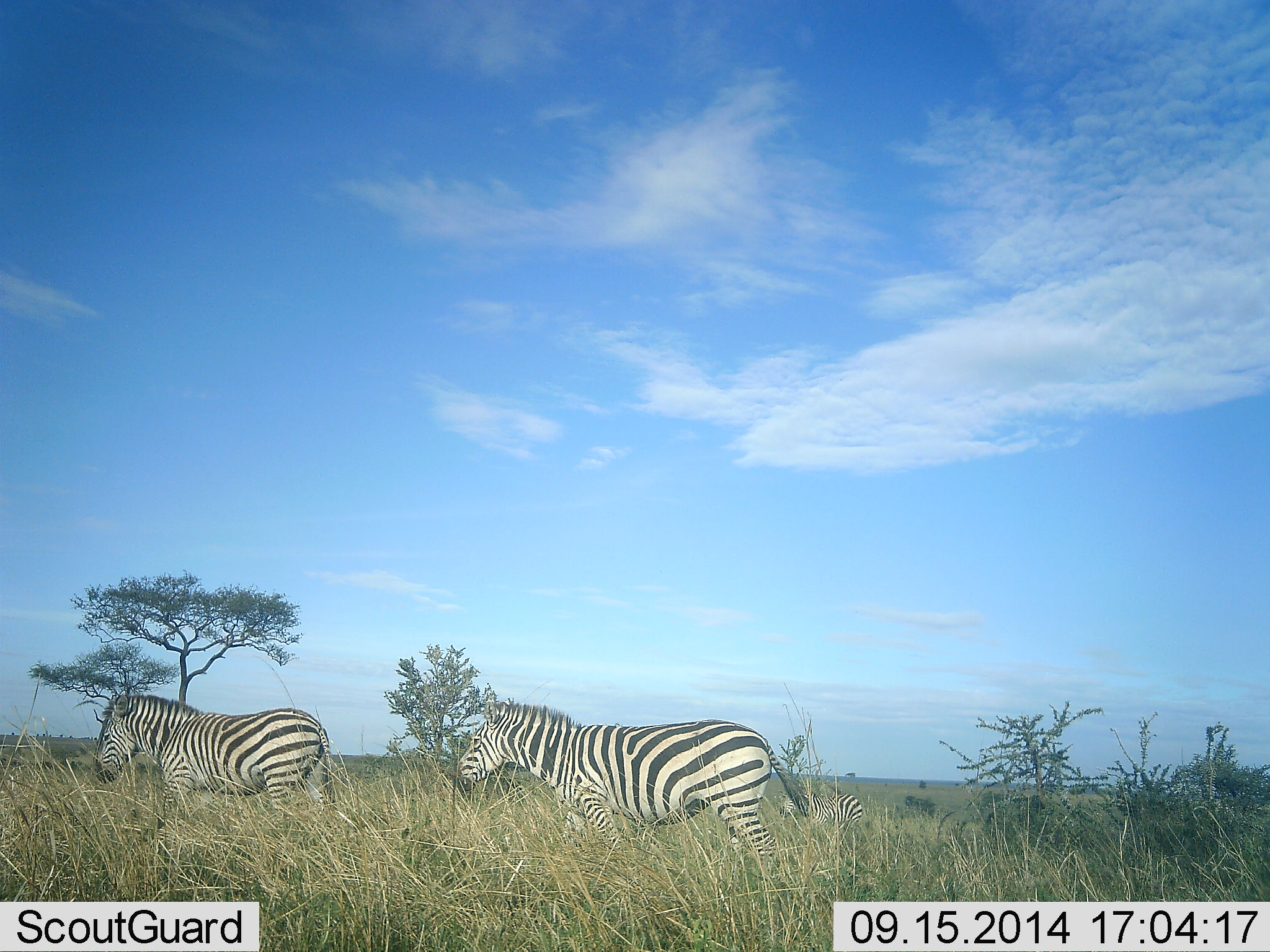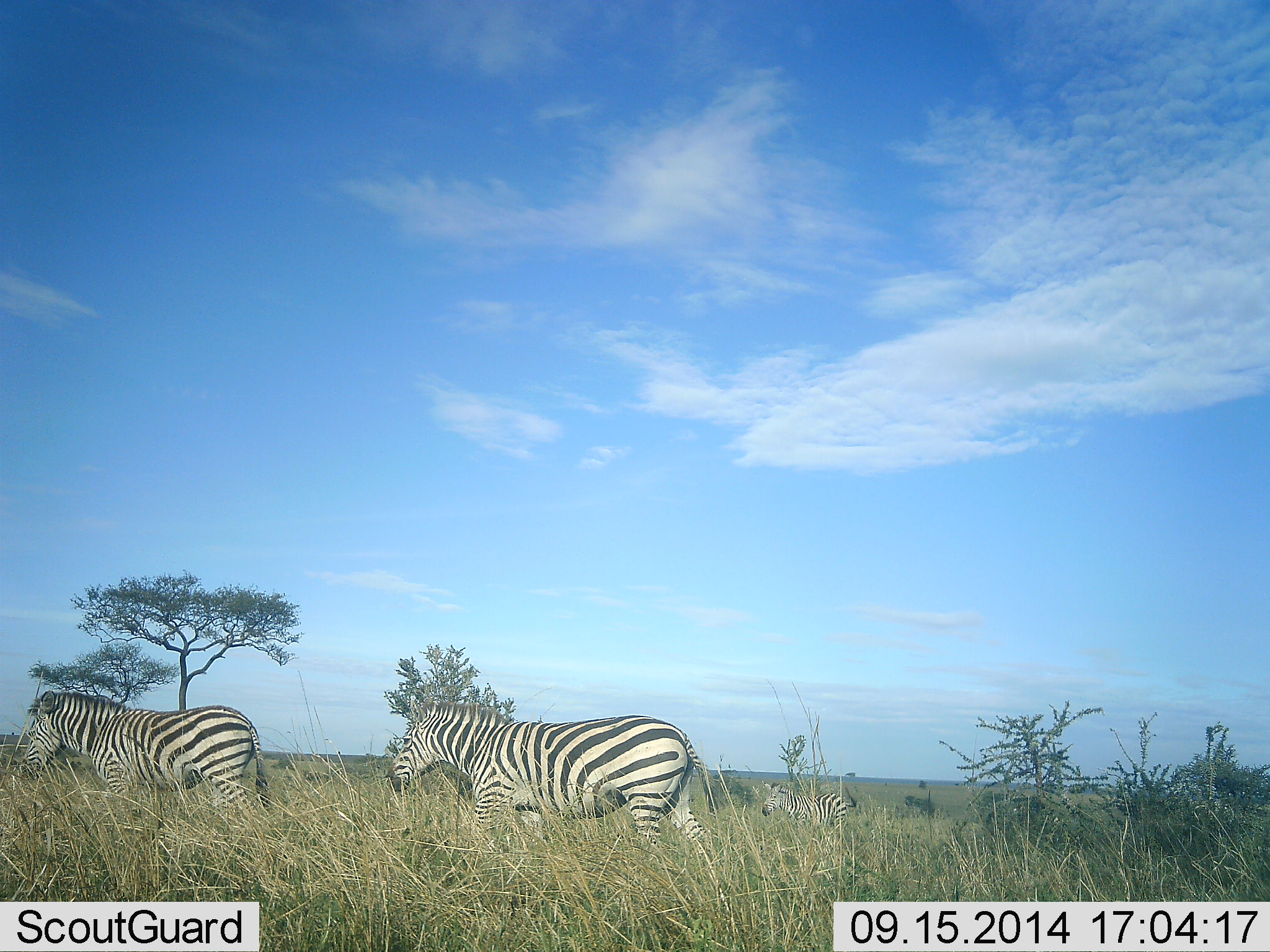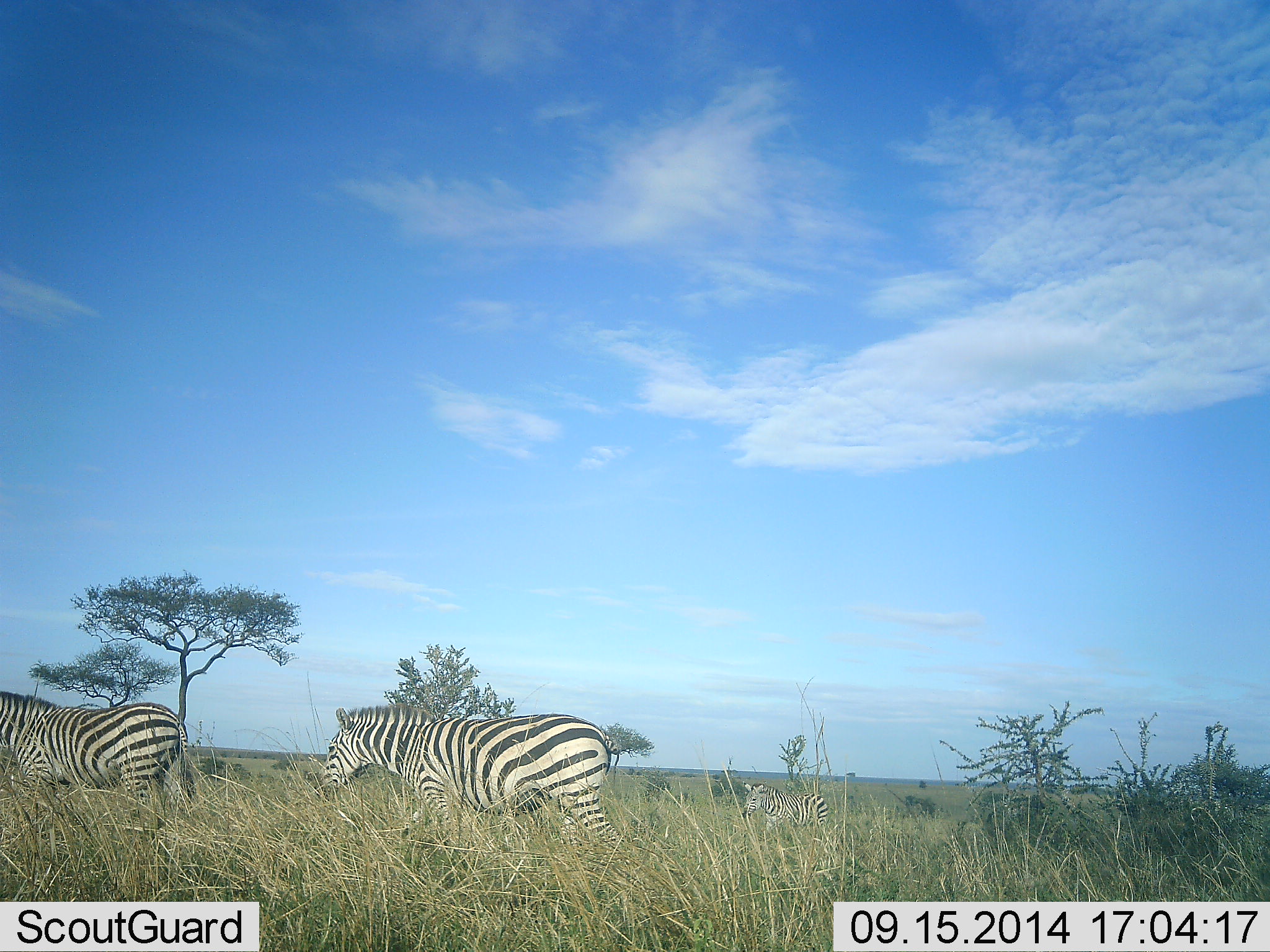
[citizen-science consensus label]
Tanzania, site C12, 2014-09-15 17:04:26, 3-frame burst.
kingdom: Animalia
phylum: Chordata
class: Mammalia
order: Perissodactyla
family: Equidae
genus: Equus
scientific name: Equus quagga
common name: plains zebra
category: zebra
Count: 3.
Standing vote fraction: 10%.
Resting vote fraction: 0%.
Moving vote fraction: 90%.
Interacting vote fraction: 0%.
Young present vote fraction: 0%.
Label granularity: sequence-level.